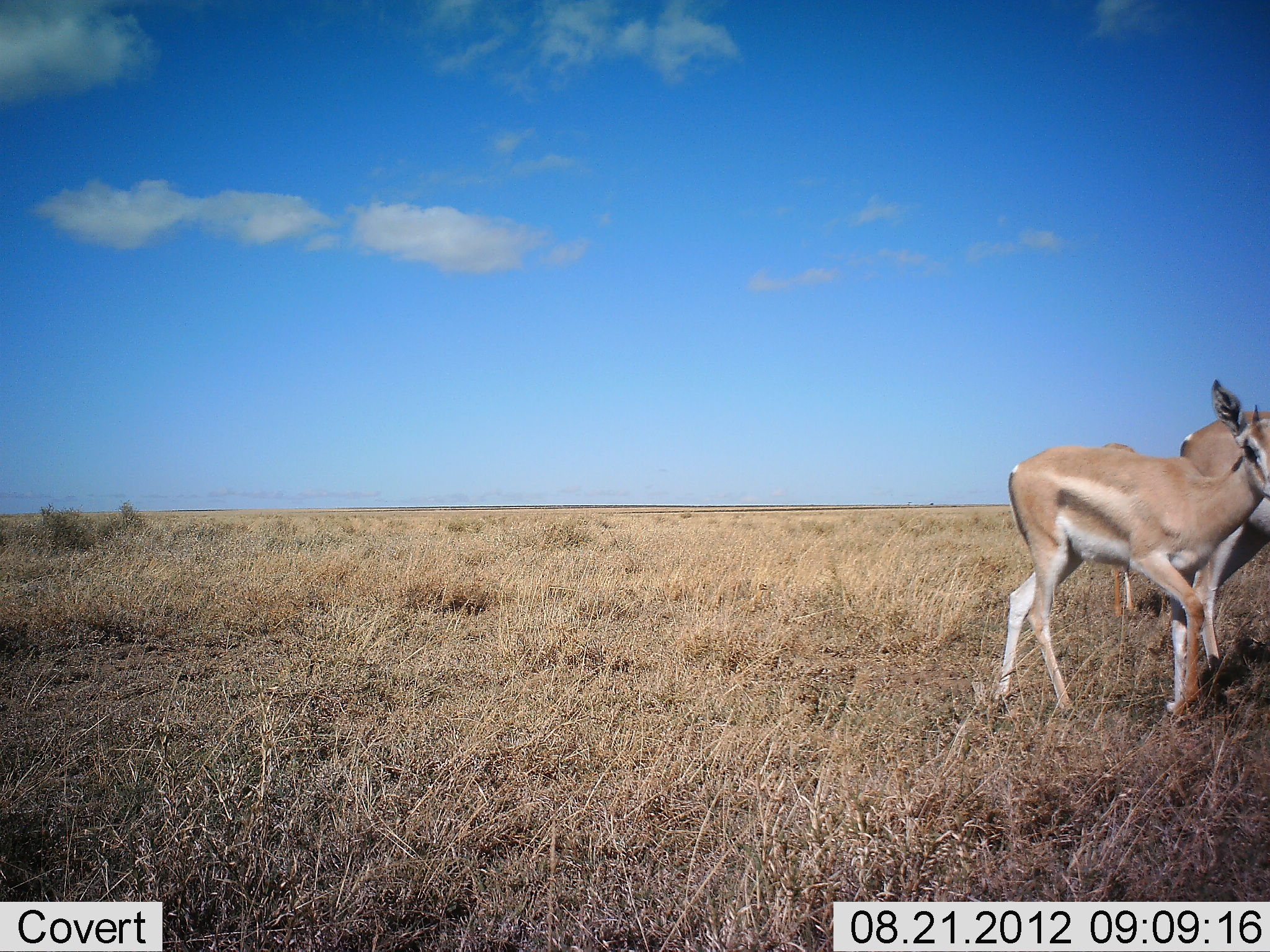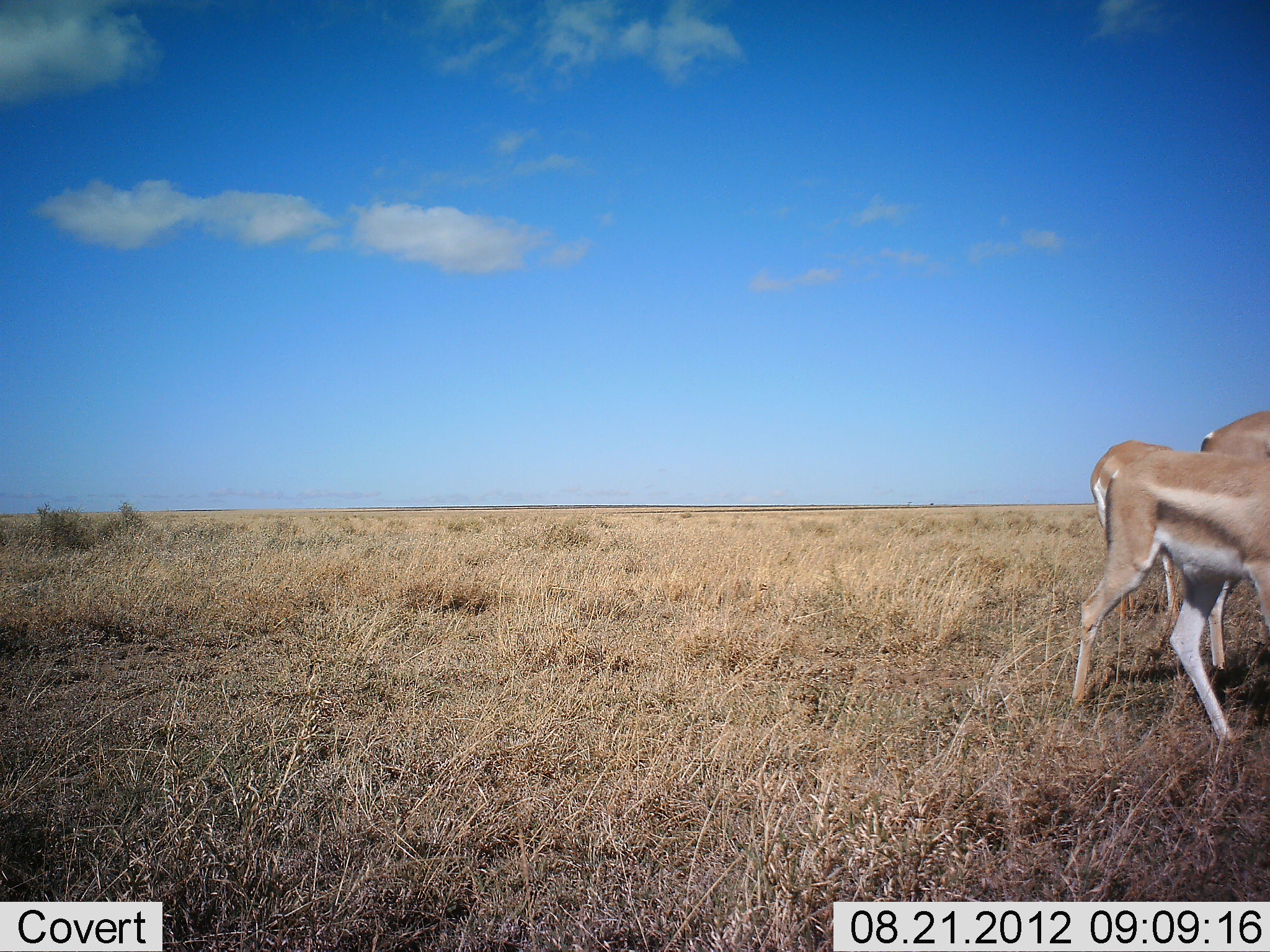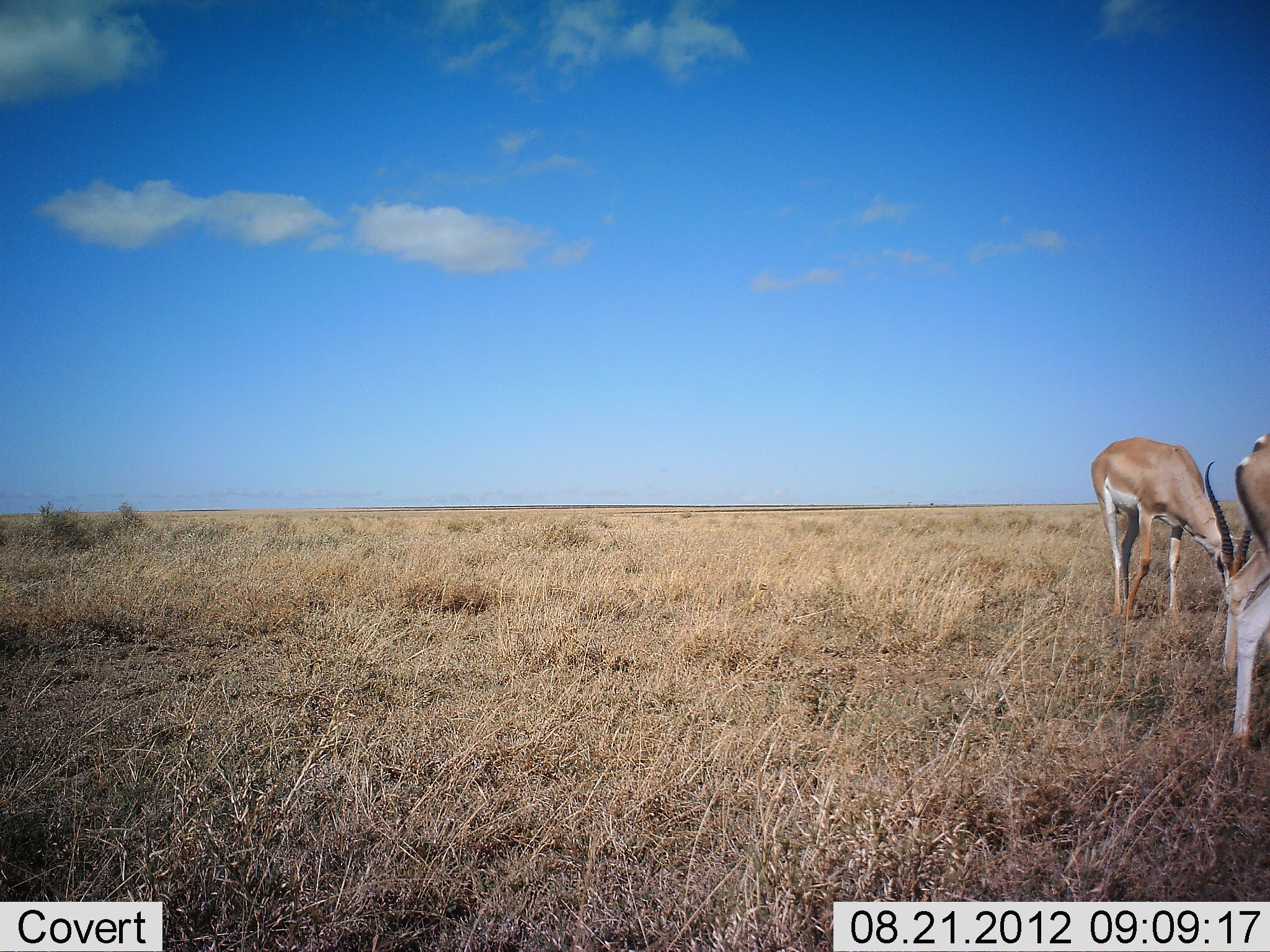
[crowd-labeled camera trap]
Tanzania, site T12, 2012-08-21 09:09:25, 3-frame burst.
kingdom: Animalia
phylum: Chordata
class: Mammalia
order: Artiodactyla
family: Bovidae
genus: Nanger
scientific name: Nanger granti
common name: grant's gazelle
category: gazellegrants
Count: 3.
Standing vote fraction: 20%.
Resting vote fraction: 0%.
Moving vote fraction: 90%.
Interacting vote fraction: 0%.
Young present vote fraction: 40%.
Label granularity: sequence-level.